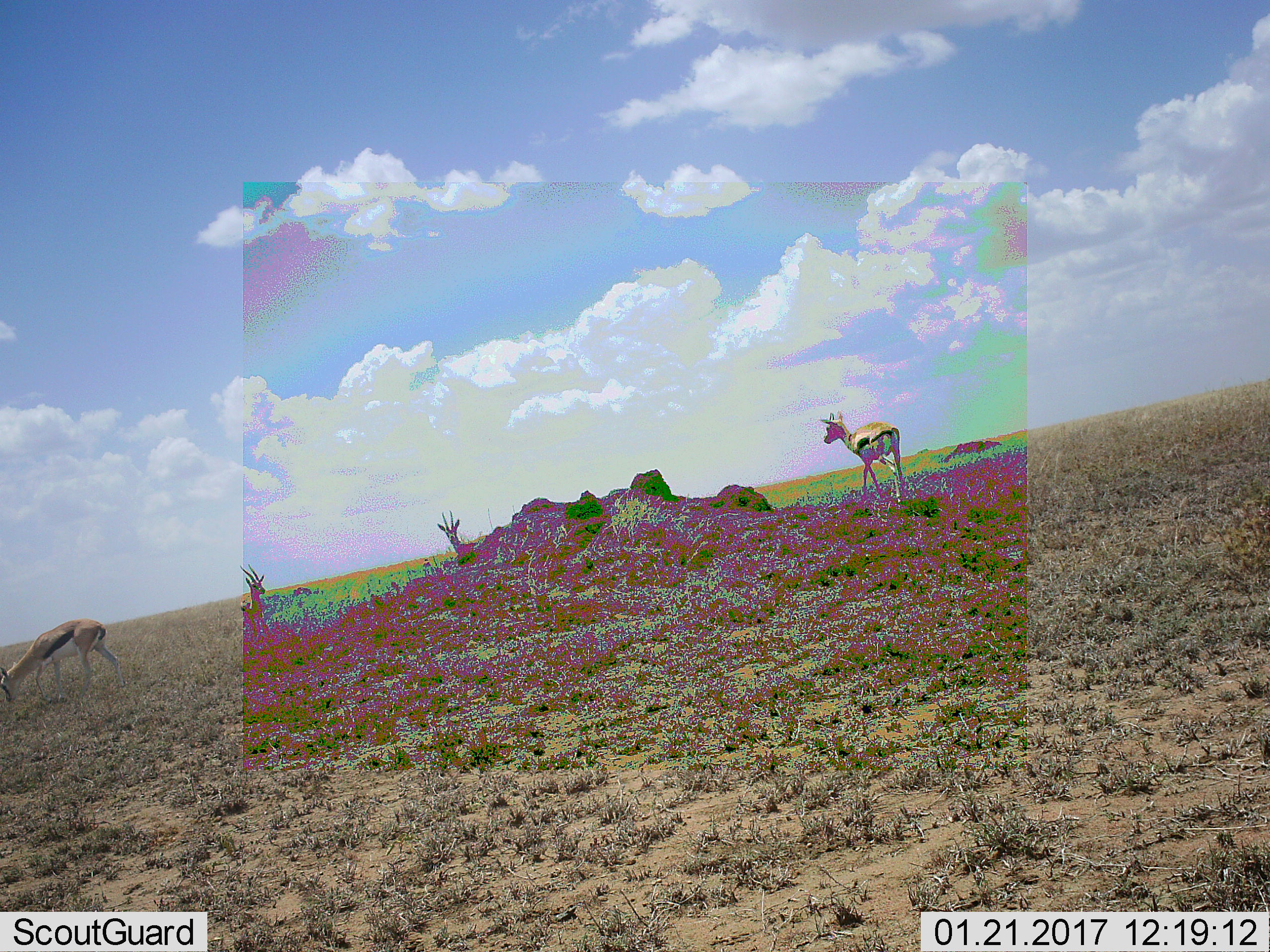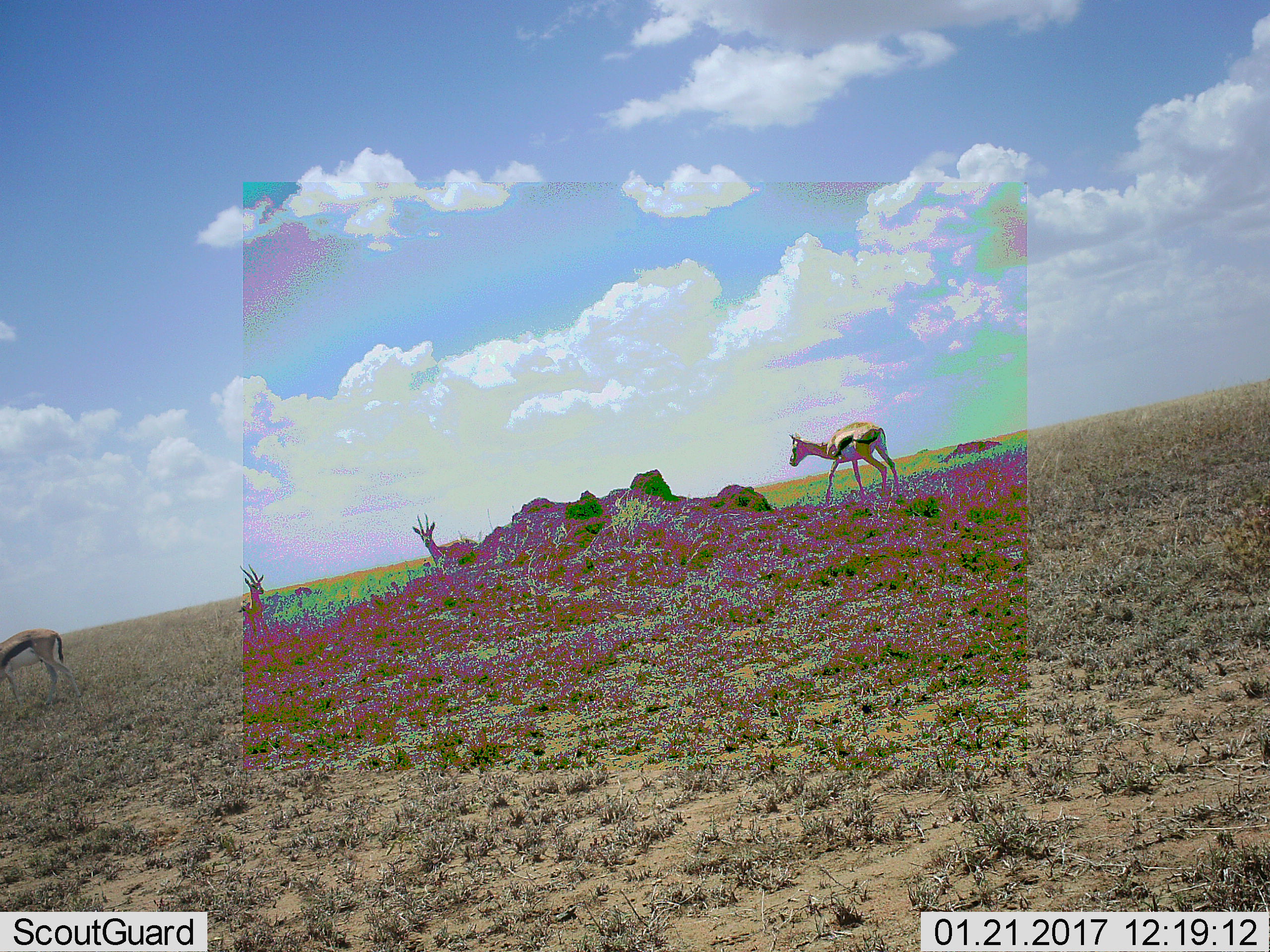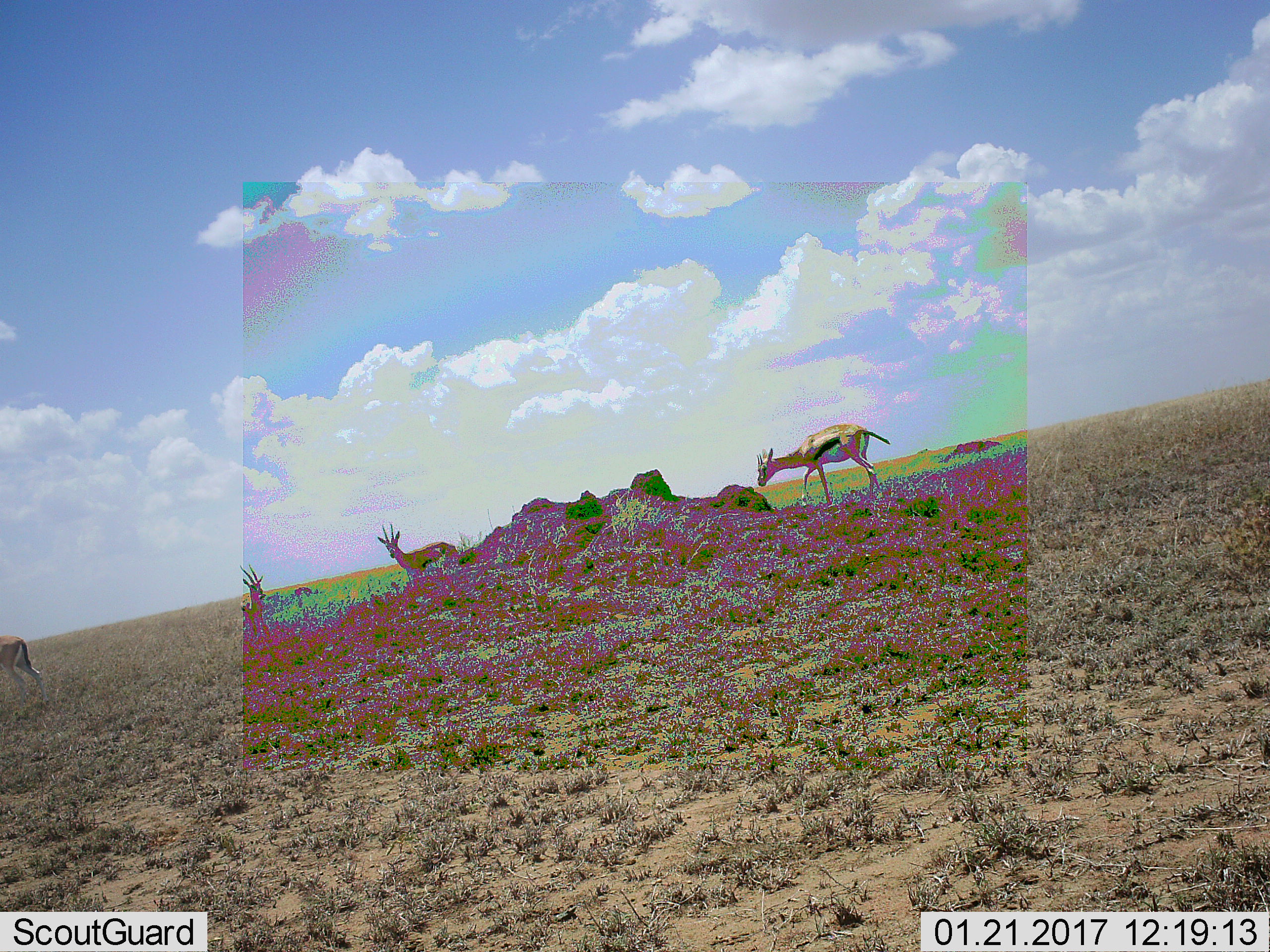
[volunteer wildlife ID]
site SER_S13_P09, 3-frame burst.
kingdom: Animalia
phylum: Chordata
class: Mammalia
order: Artiodactyla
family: Bovidae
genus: Eudorcas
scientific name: Eudorcas thomsonii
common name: thomson's gazelle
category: gazellethomsons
Gazellethomsons (thomson's gazelle) (Eudorcas thomsonii), count 4. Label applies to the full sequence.